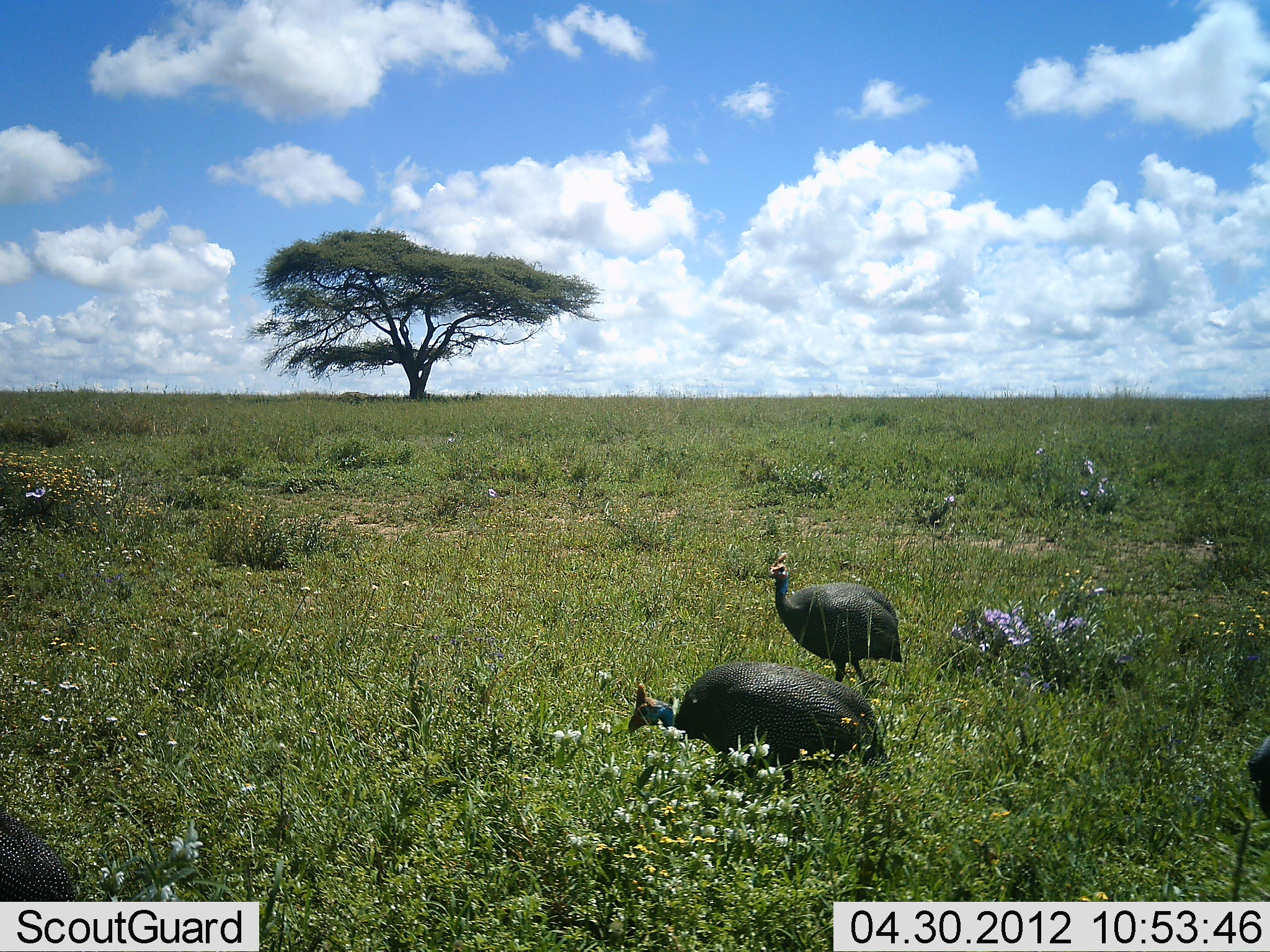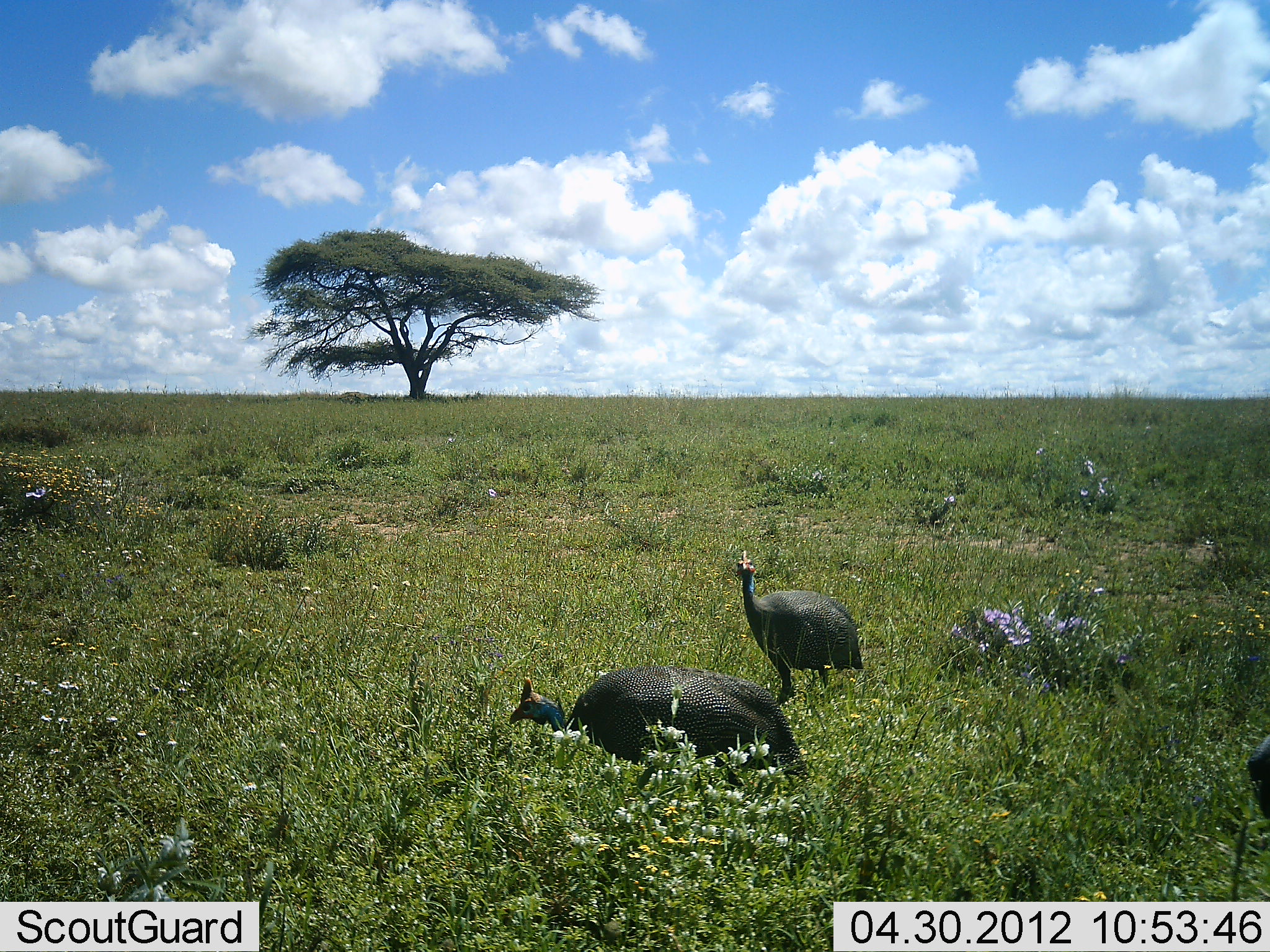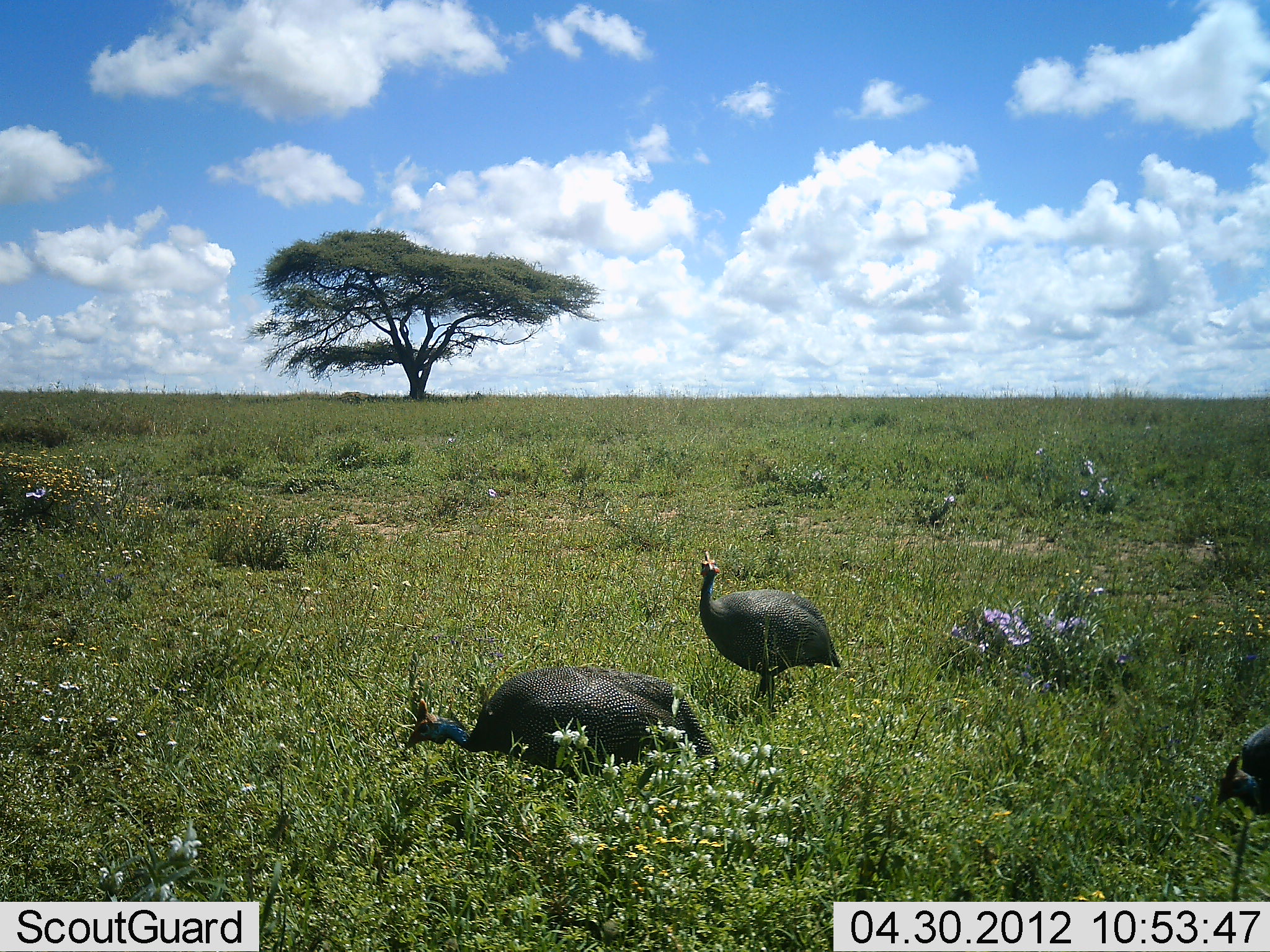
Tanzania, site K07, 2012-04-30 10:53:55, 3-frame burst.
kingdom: Animalia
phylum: Chordata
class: Aves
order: Galliformes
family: Numididae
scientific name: Numididae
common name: guinea fowl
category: guineafowl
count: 4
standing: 16%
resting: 0%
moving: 95%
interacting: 0%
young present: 0%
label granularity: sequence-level